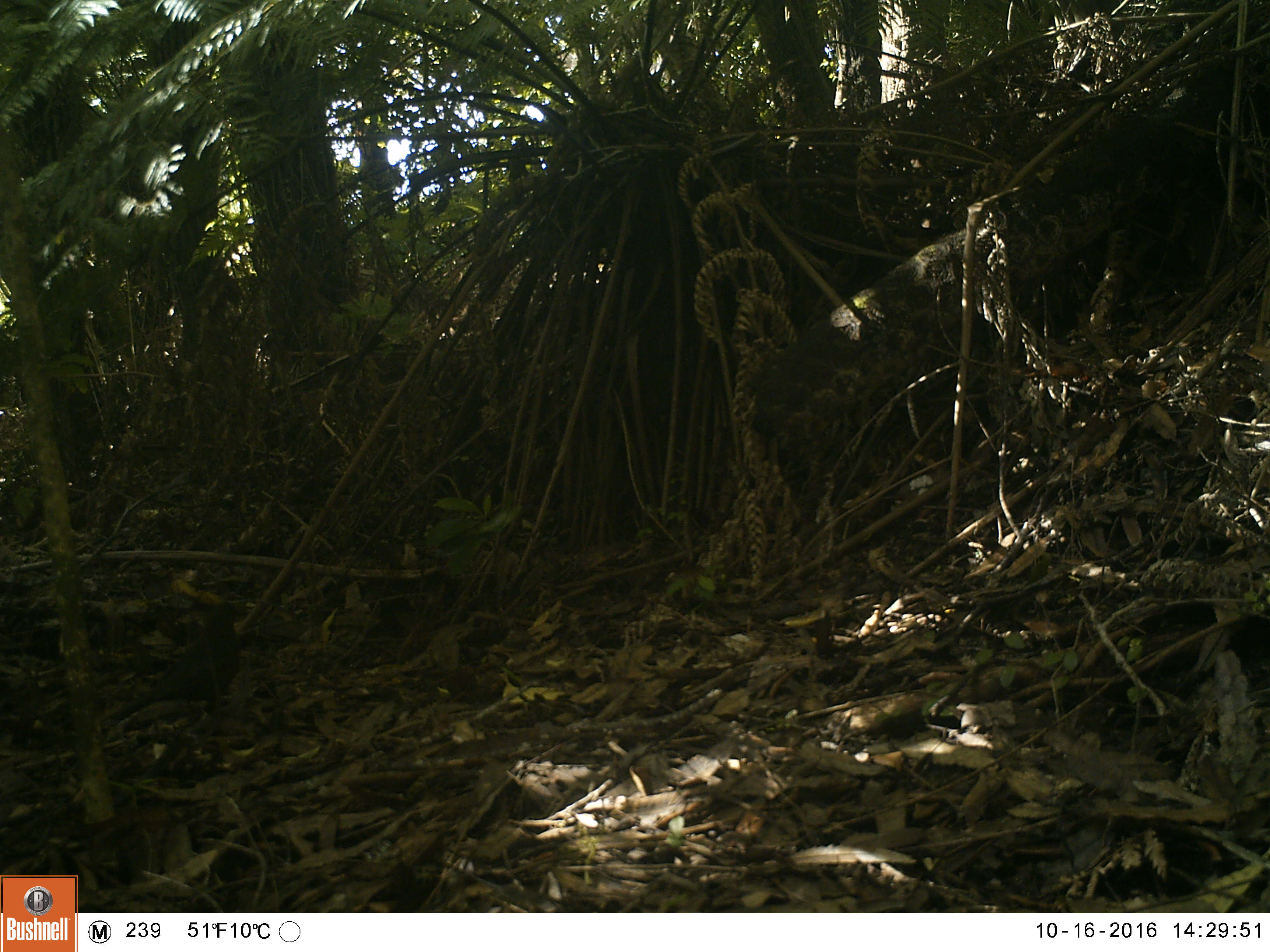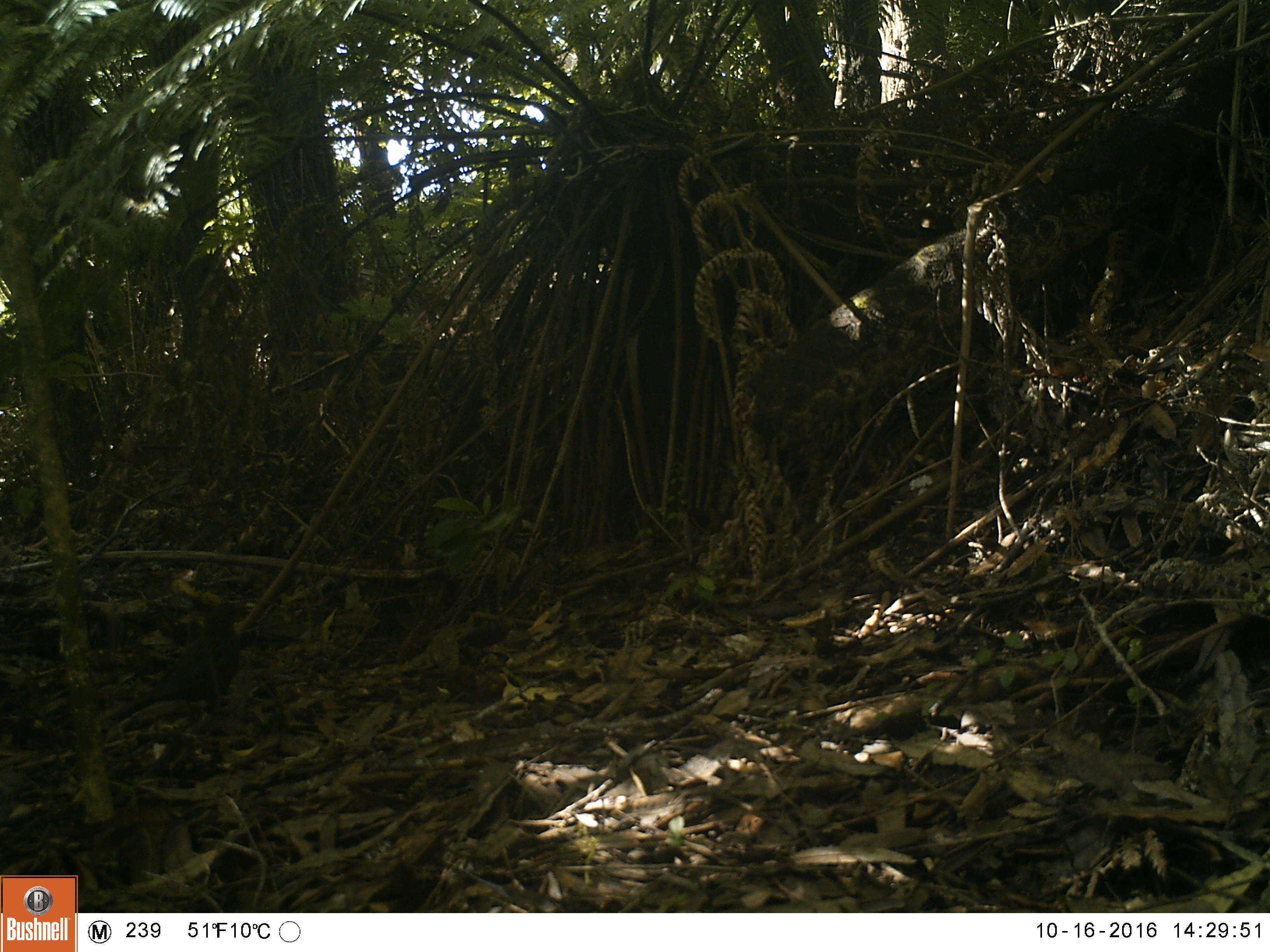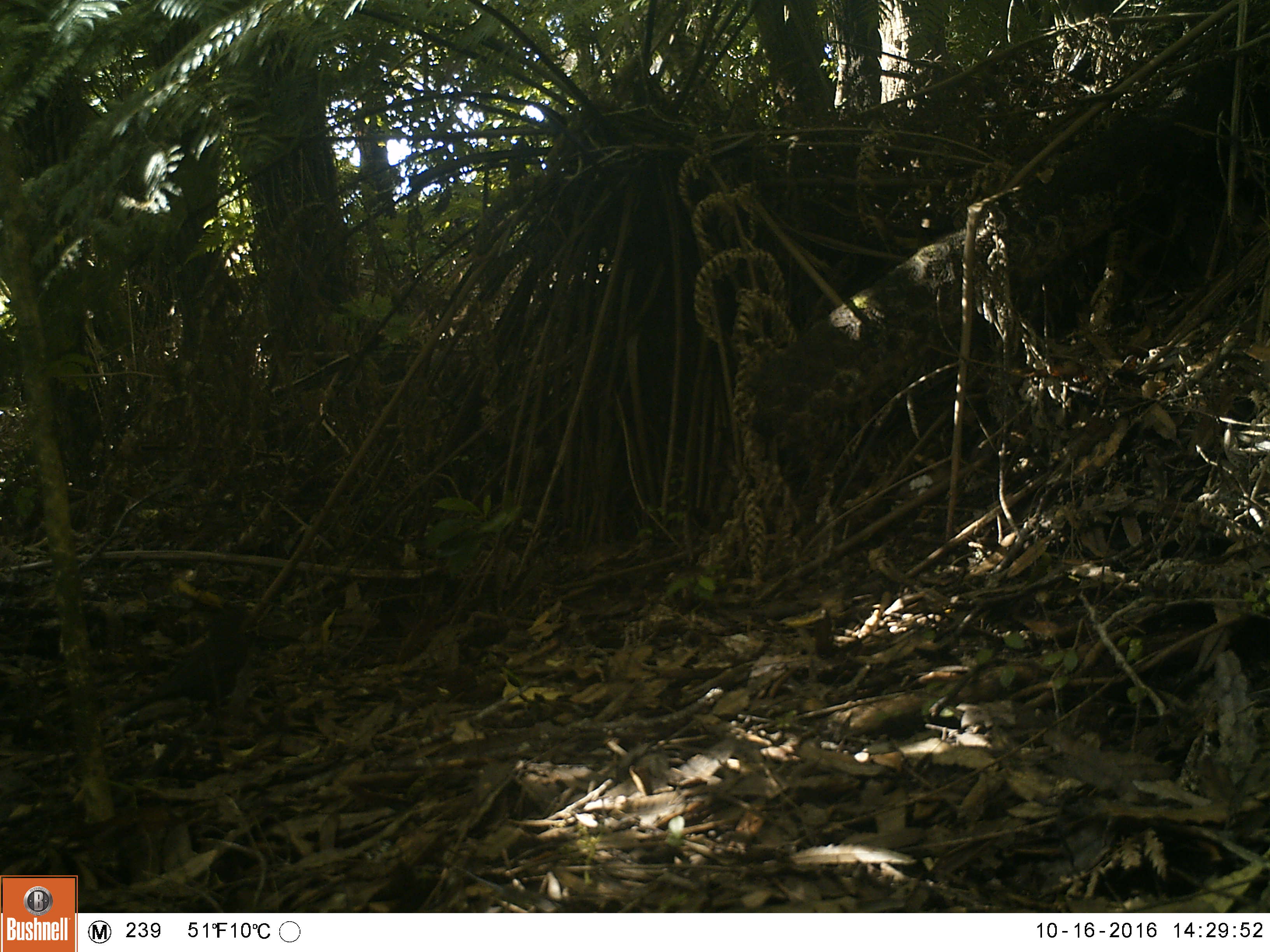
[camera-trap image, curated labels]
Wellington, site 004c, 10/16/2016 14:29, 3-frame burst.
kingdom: Animalia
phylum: Chordata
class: Aves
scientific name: Aves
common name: bird